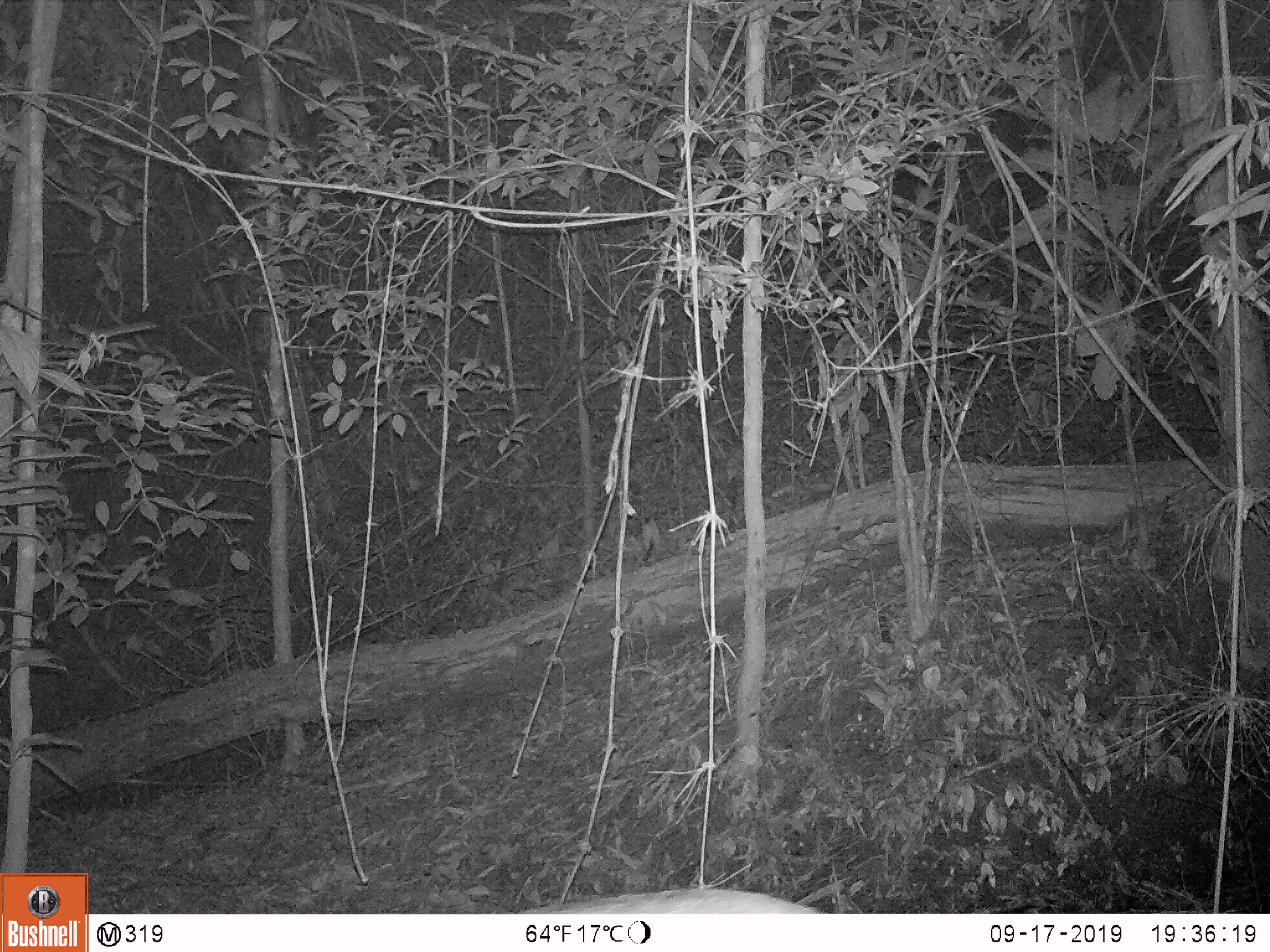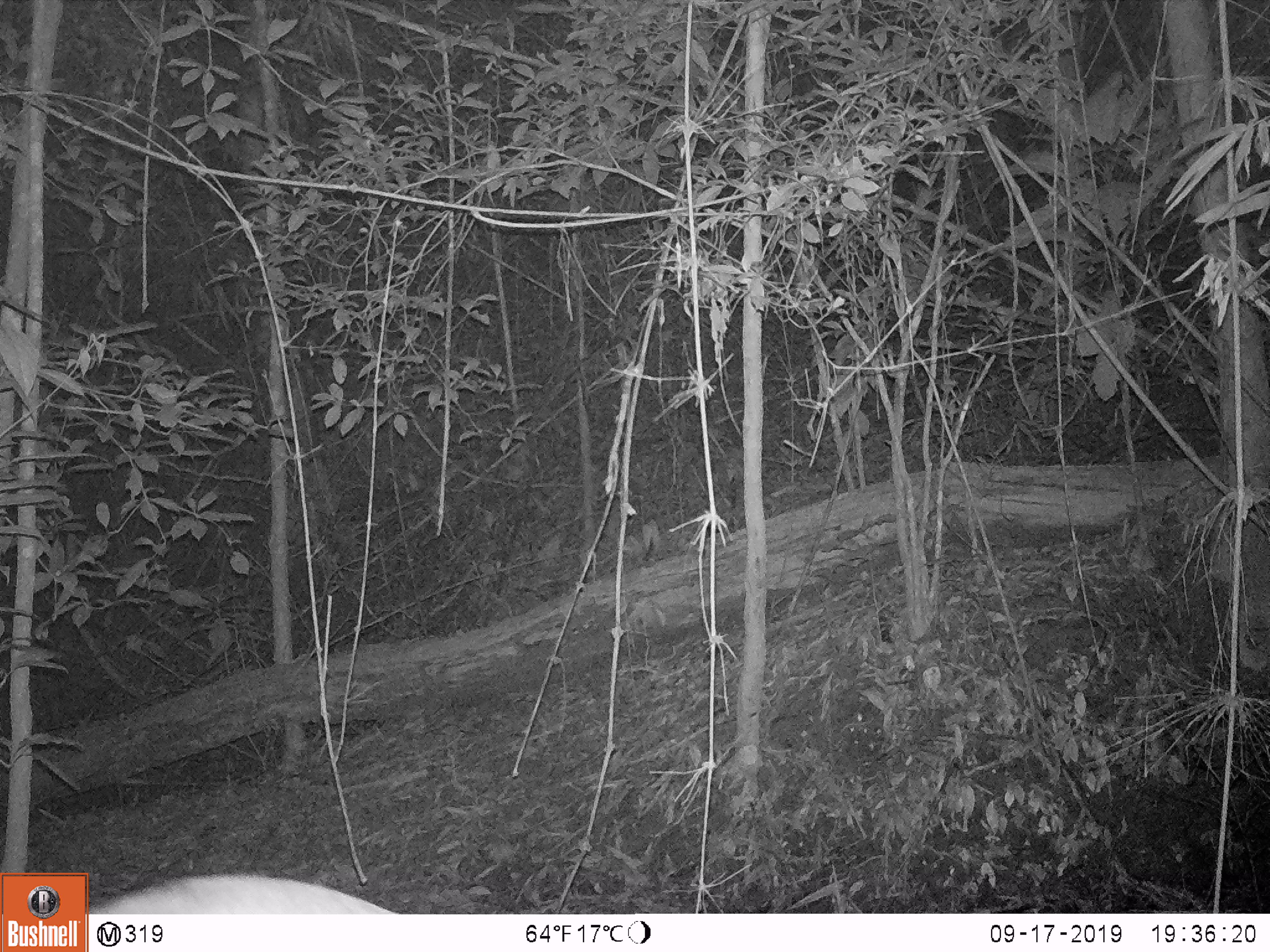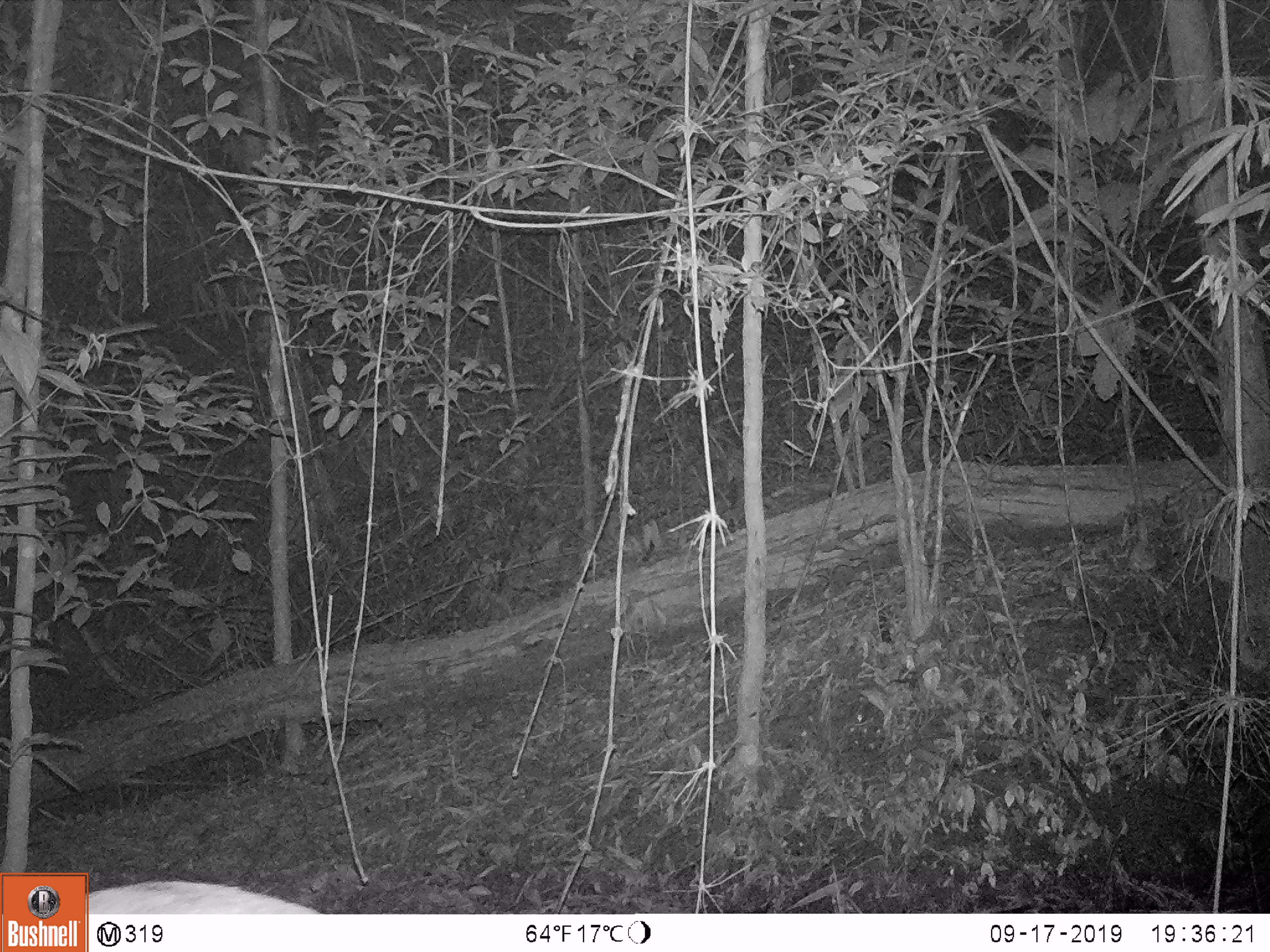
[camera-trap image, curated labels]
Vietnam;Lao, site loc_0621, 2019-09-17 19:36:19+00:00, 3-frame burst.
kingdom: Animalia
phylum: Chordata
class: Mammalia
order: Artiodactyla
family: Suidae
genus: Sus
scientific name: Sus scrofa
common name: eurasian wild pig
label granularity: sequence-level